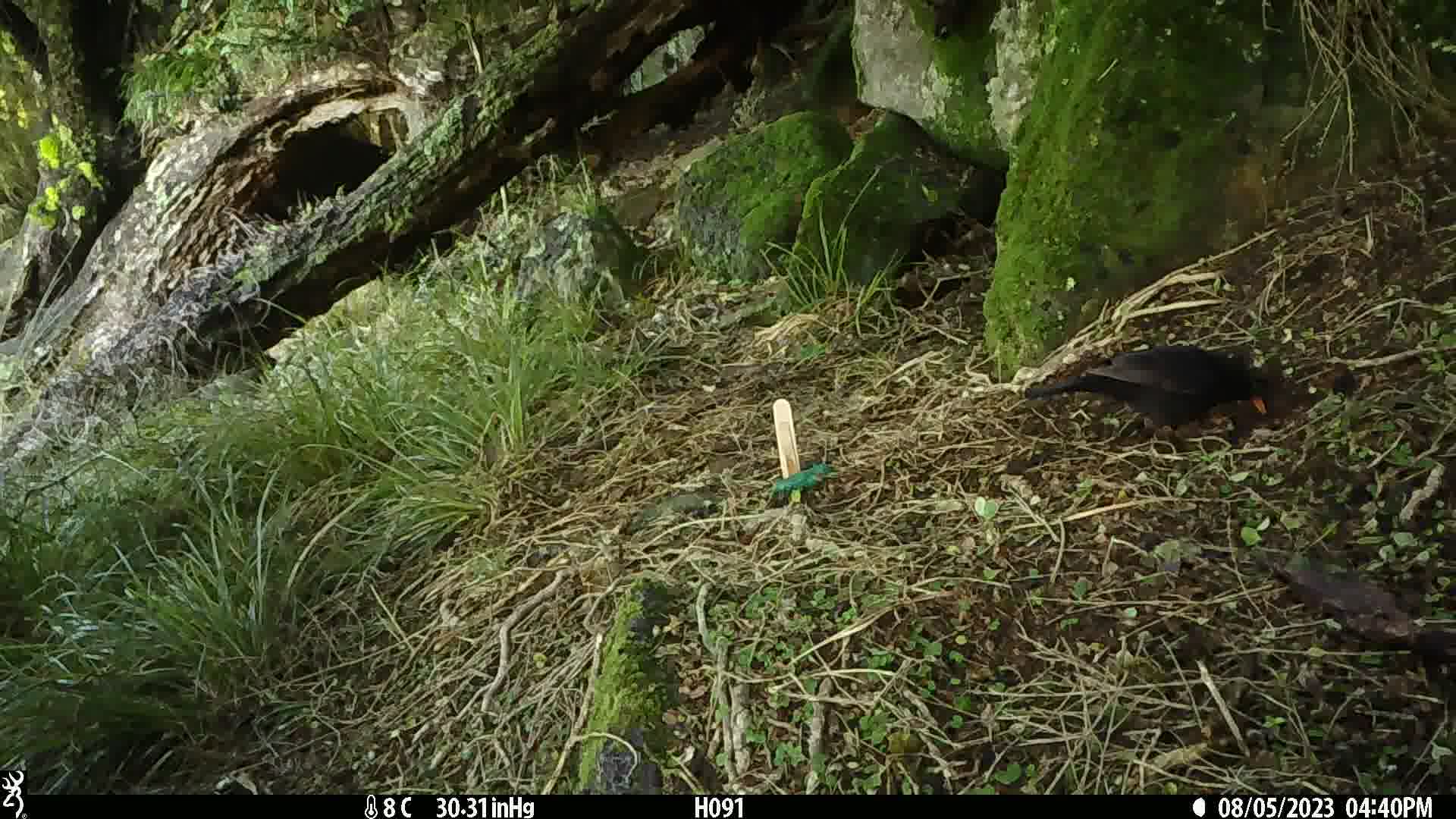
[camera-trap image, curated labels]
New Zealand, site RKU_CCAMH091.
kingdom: Animalia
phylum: Chordata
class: Aves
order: Passeriformes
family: Turdidae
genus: Turdus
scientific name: Turdus merula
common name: eurasian blackbird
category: blackbird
Blackbird (eurasian blackbird) (Turdus merula).